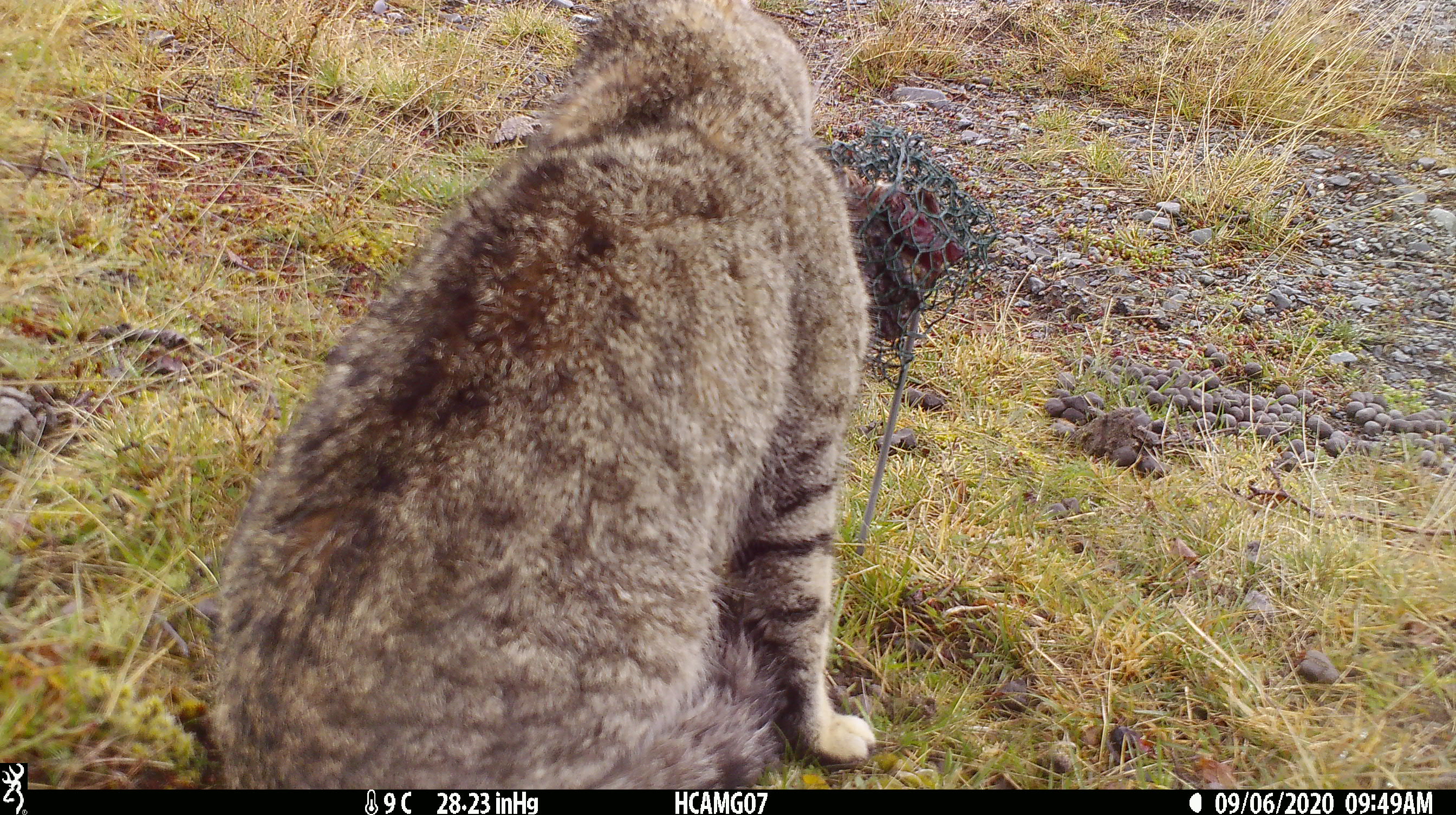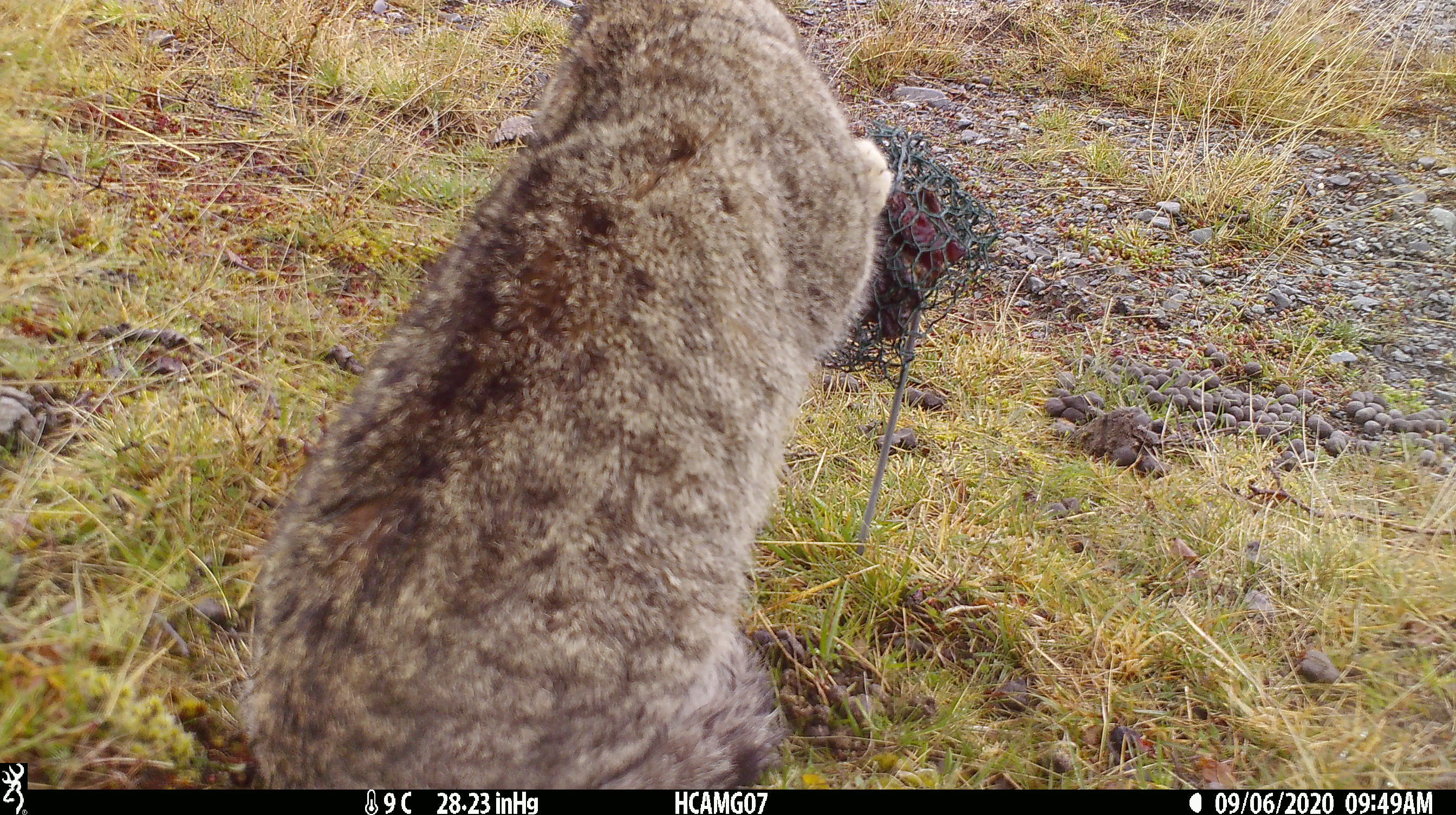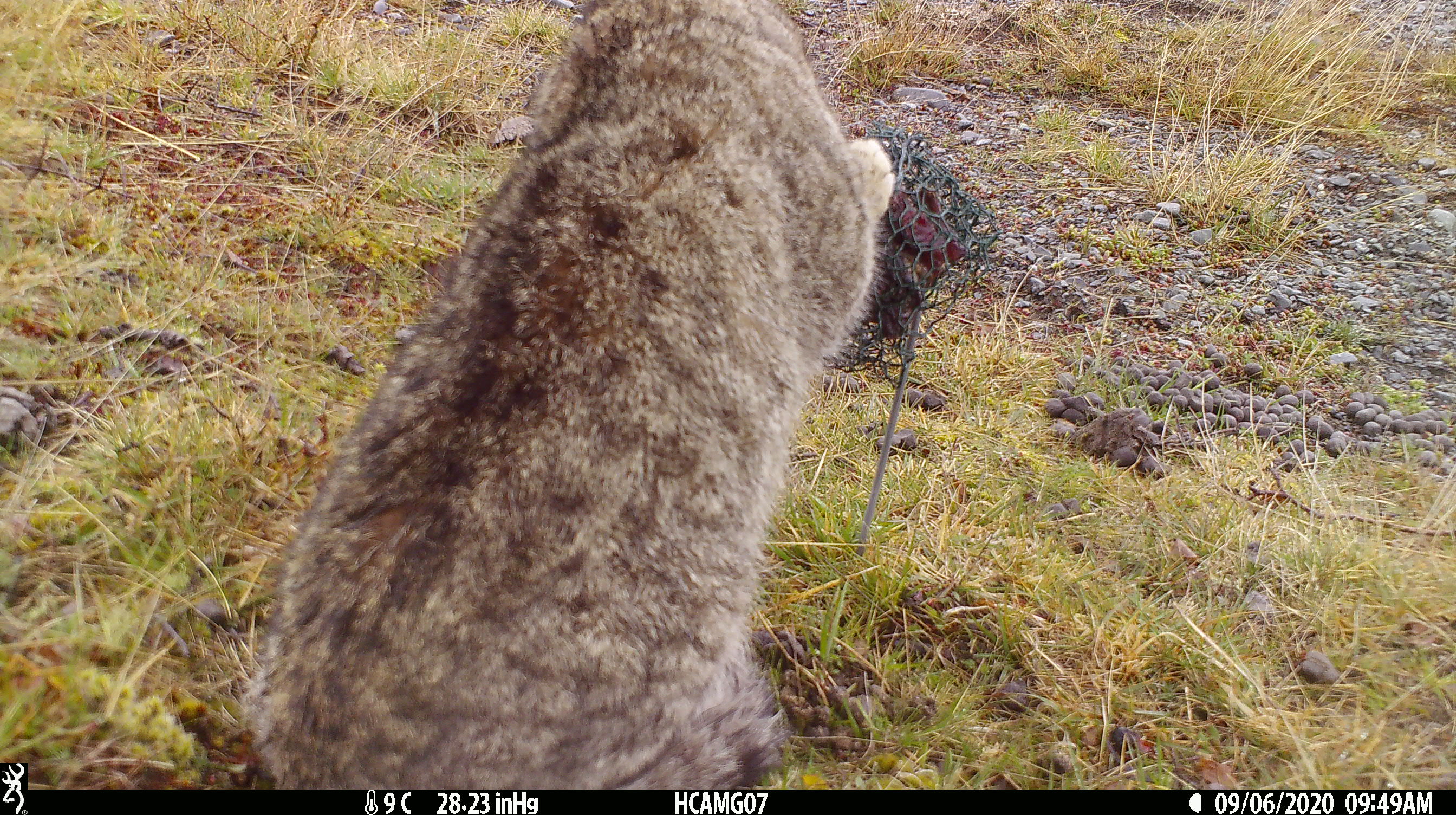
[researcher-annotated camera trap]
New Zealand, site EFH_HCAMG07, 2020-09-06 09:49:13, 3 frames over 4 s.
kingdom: Animalia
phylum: Chordata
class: Mammalia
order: Carnivora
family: Felidae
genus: Felis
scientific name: Felis catus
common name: domestic cat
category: cat